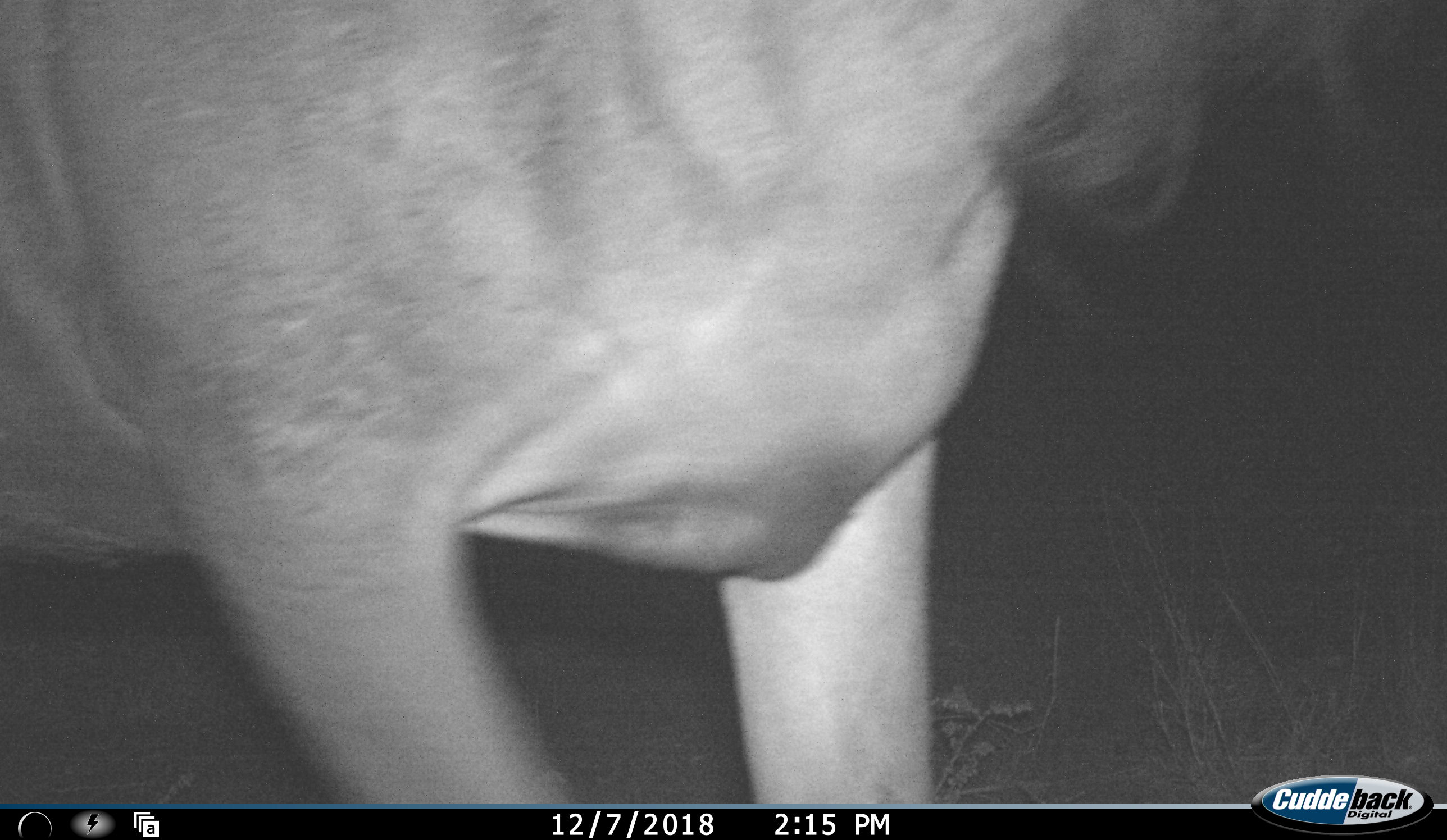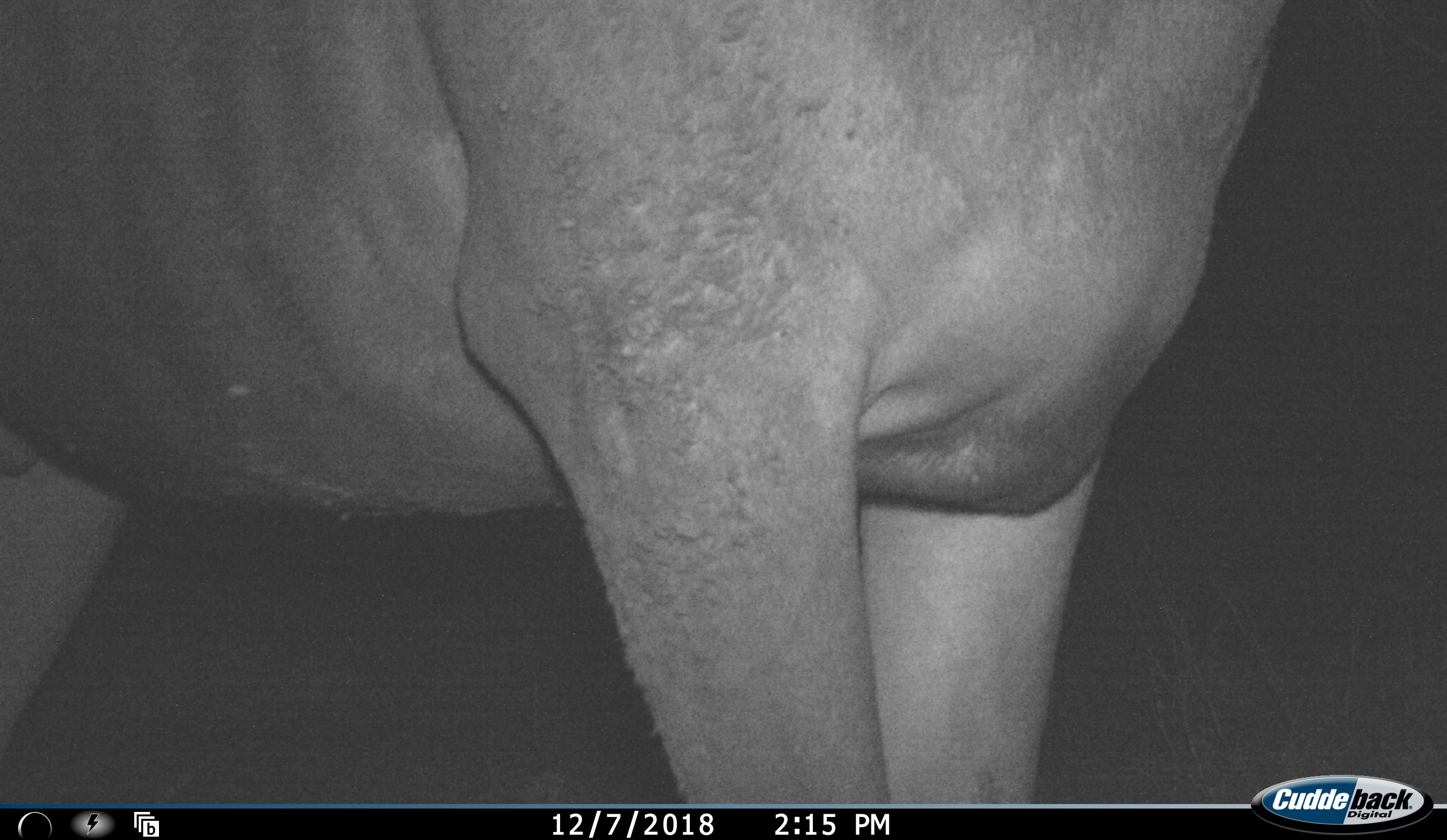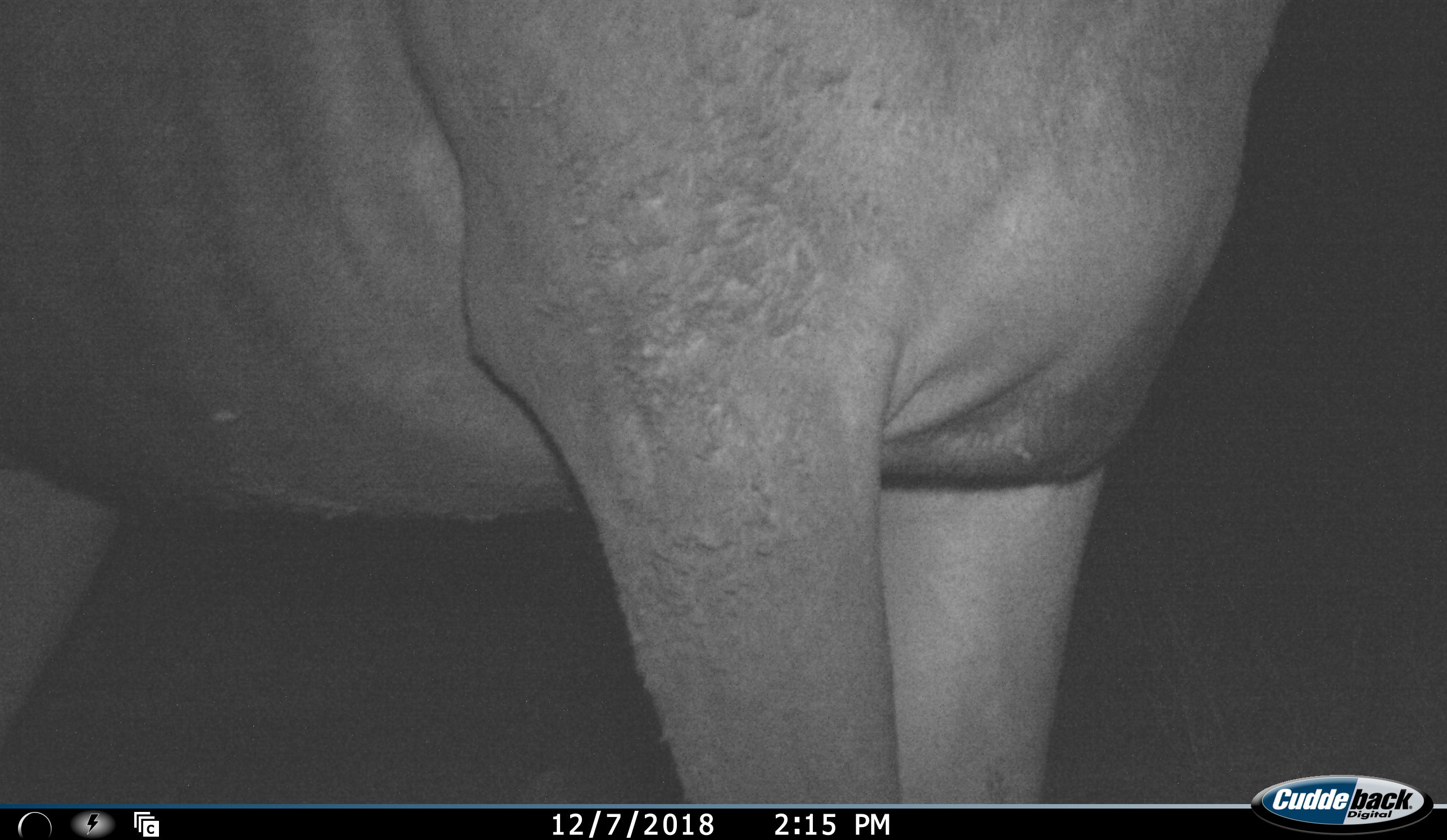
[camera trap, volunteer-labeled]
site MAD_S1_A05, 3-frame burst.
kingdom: Animalia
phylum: Chordata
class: Mammalia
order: Artiodactyla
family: Bovidae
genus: Connochaetes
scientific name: Connochaetes taurinus taurinus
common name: blue wildebeest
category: wildebeestblue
Wildebeestblue (blue wildebeest) (Connochaetes taurinus taurinus), count 1. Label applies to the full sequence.